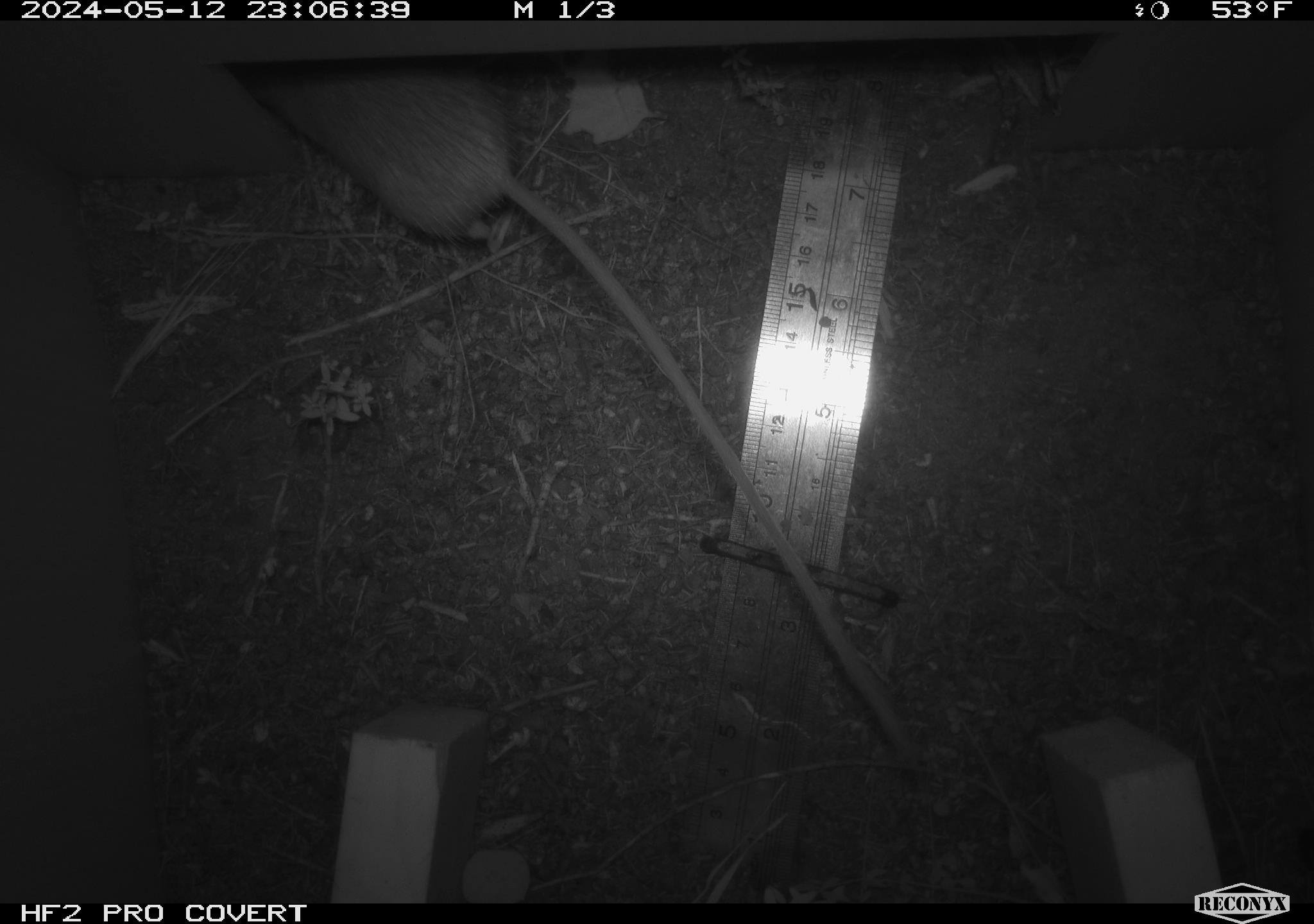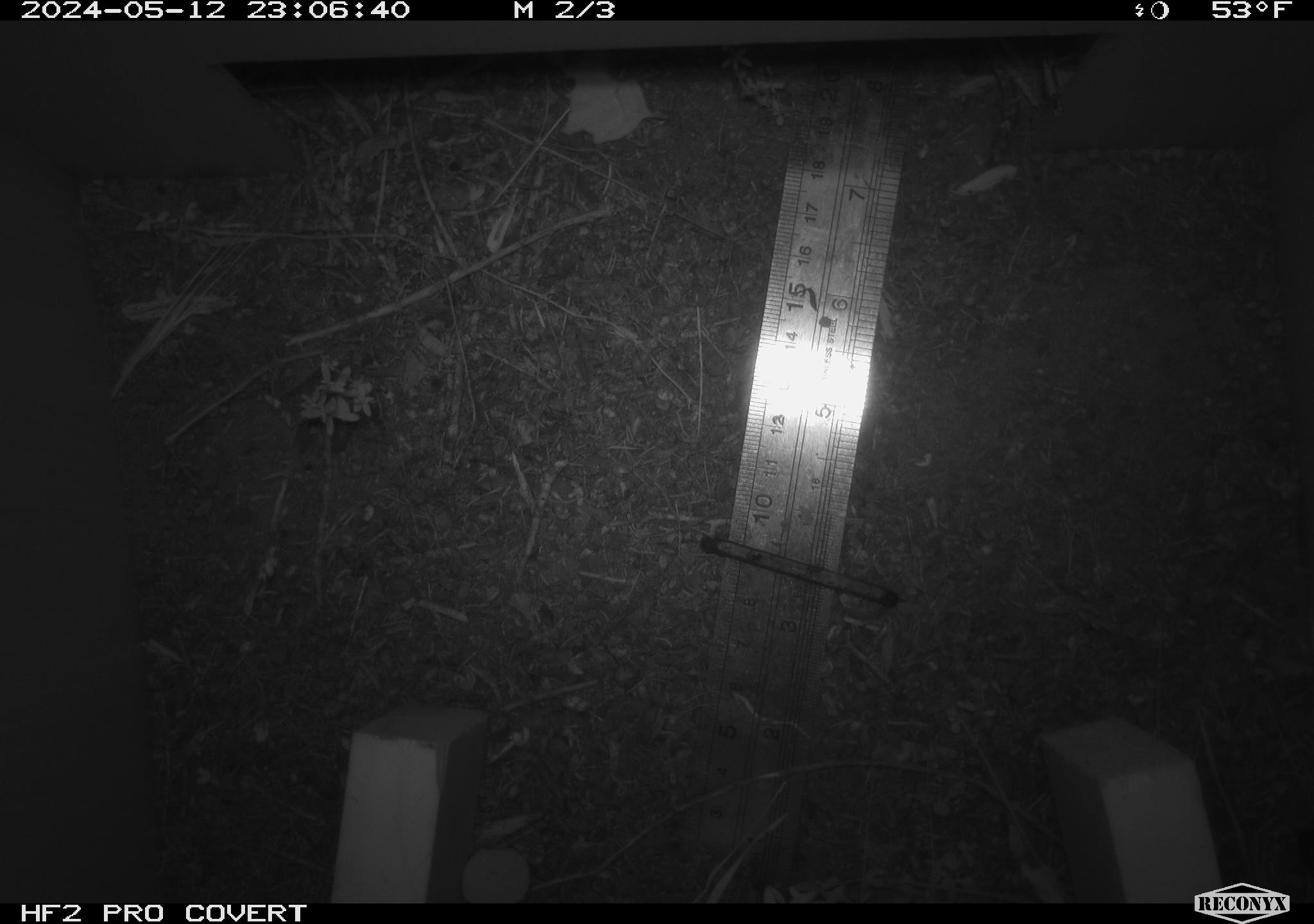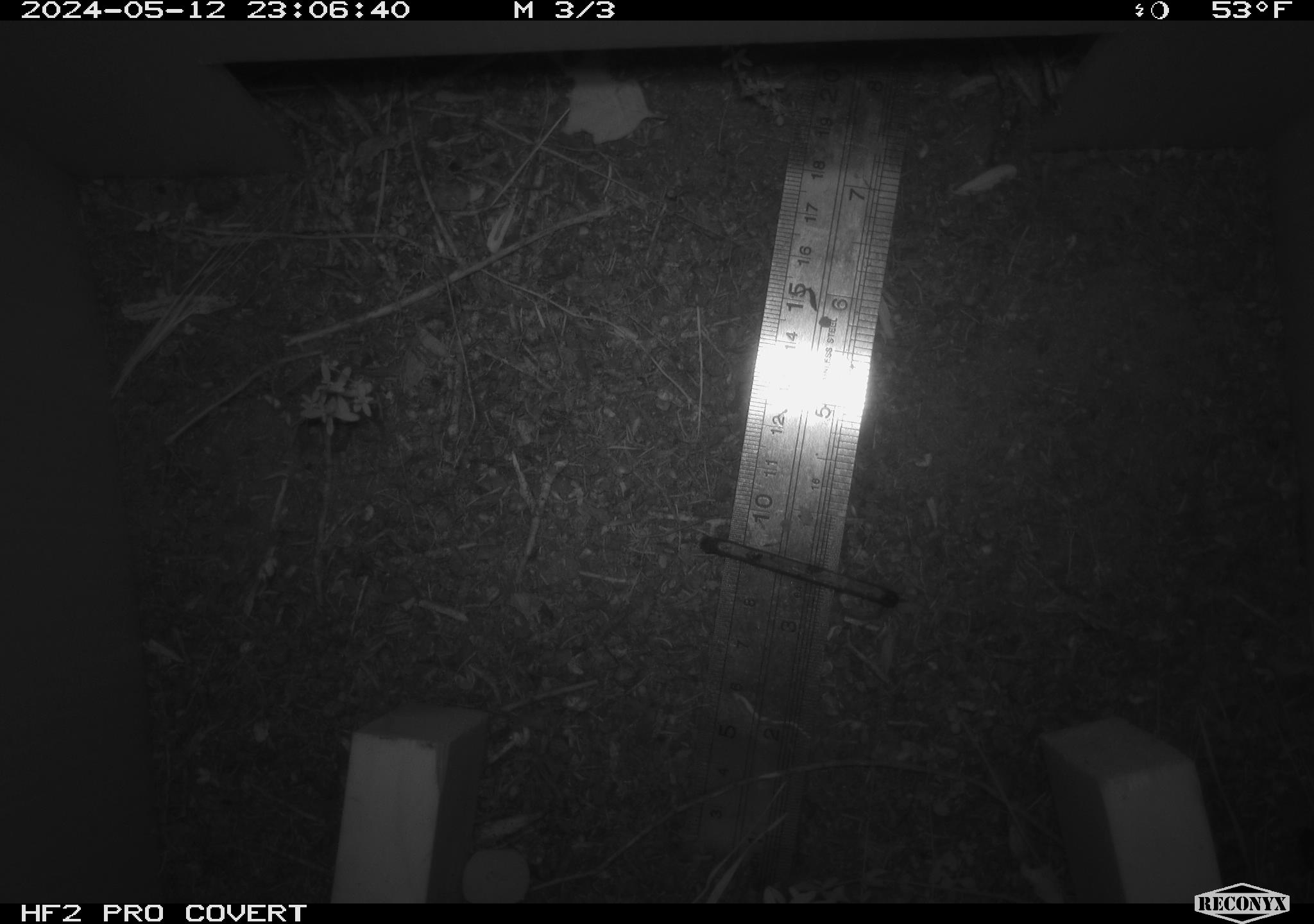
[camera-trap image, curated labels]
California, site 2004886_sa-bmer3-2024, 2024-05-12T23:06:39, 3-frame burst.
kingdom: Animalia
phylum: Chordata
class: Mammalia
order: Rodentia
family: Heteromyidae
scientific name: Heteromyidae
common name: kangaroo rats and pocket mice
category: heteromyidae family